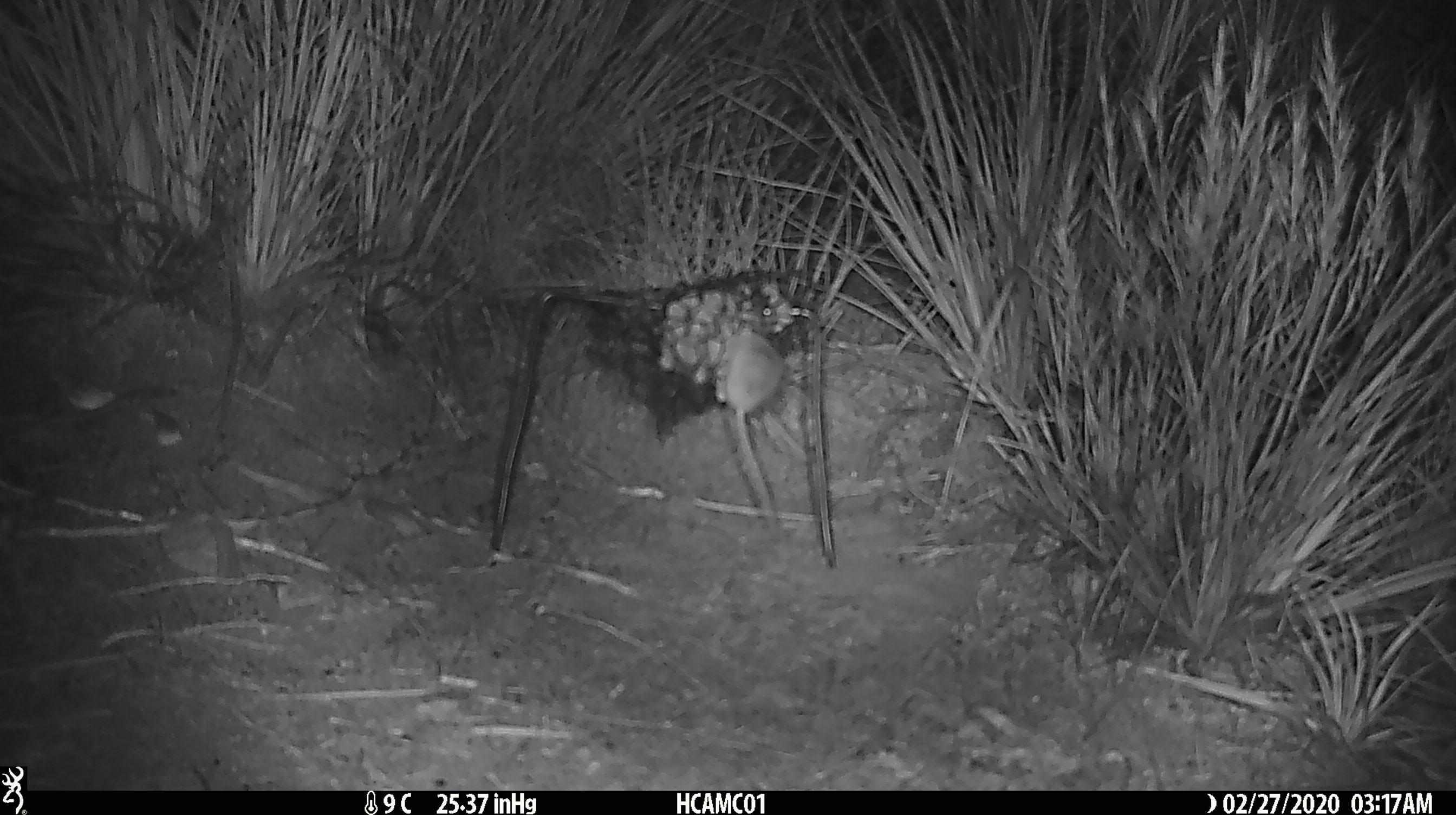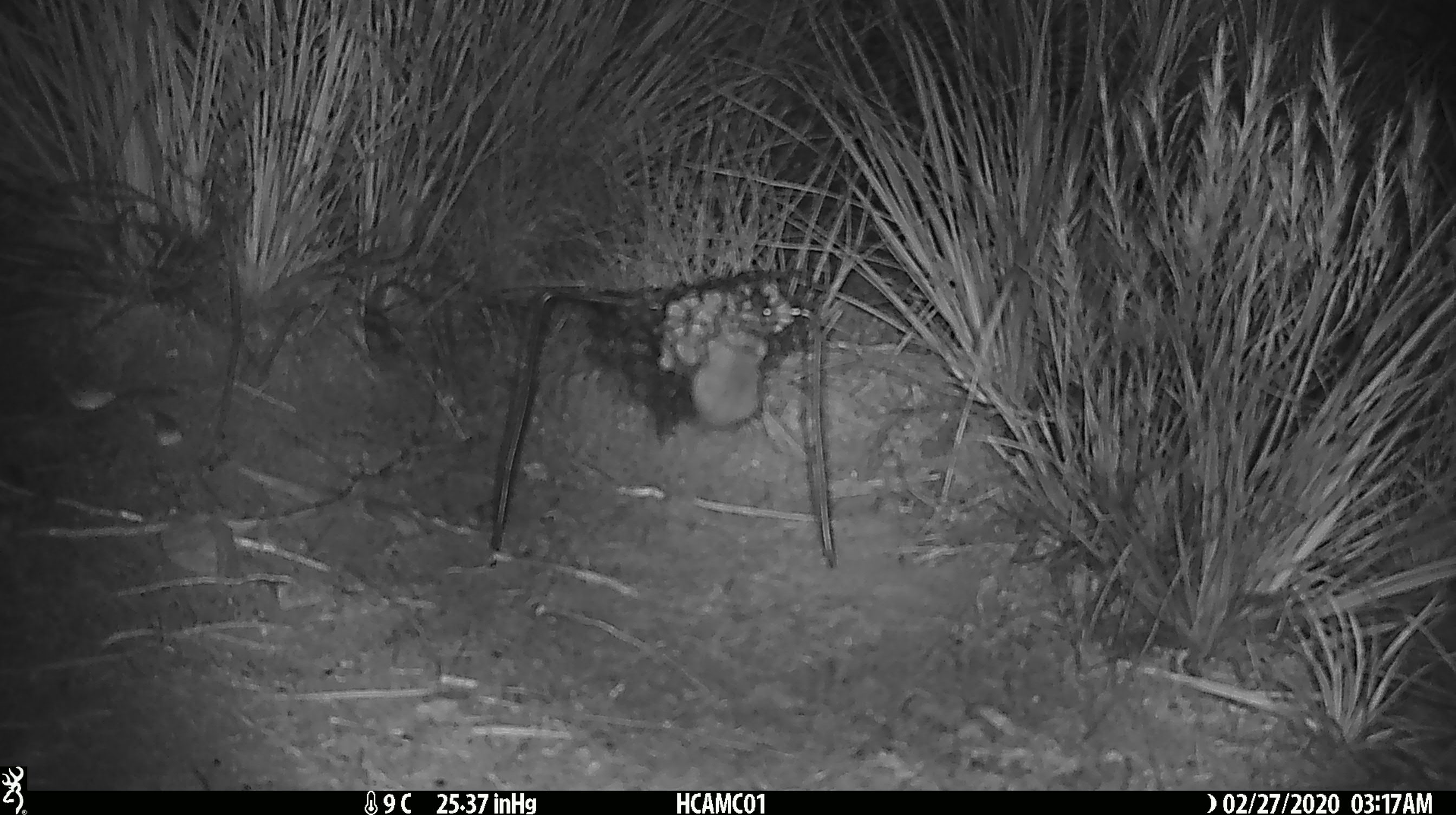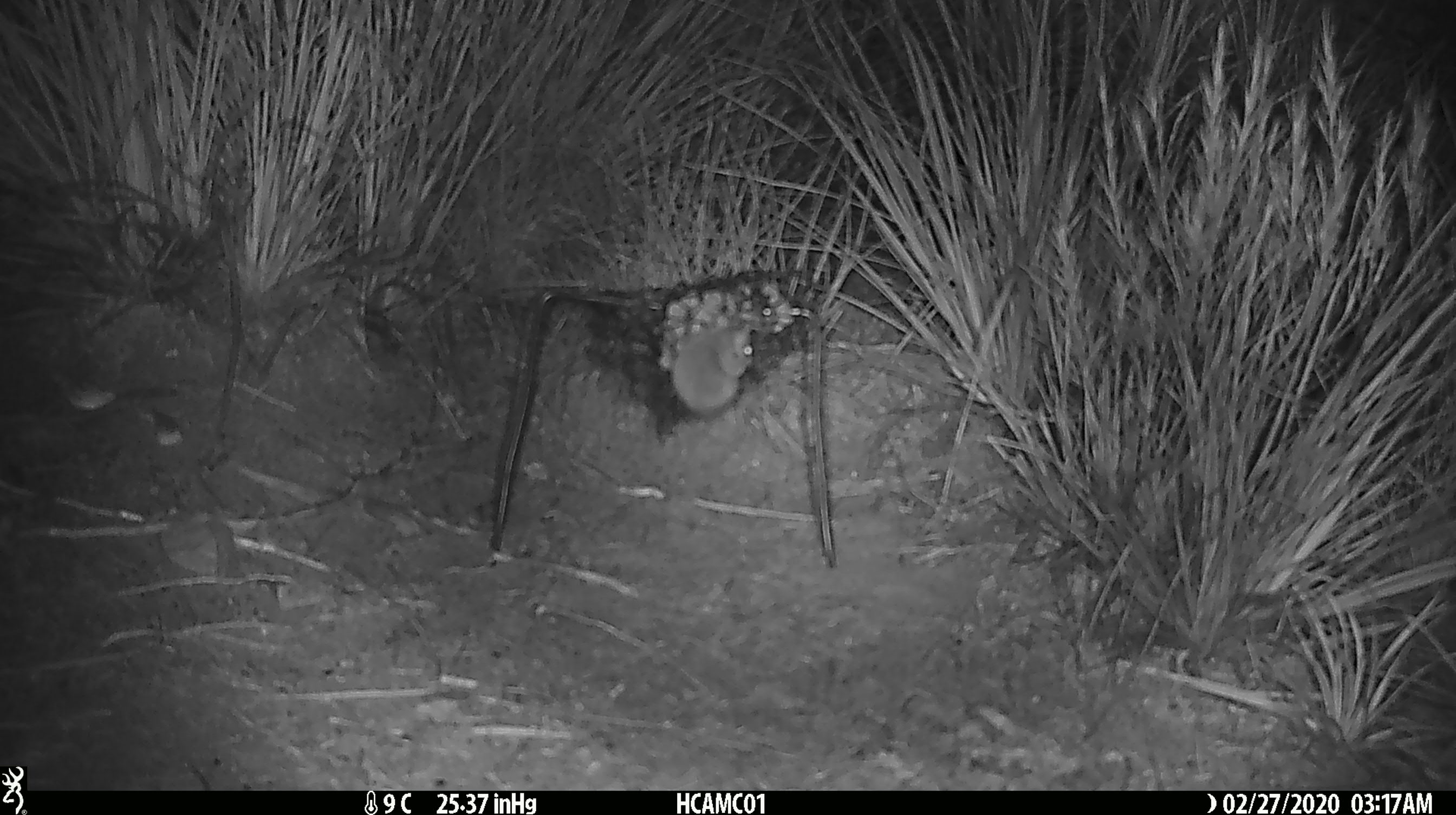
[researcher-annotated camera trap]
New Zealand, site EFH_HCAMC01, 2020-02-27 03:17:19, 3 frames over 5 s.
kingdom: Animalia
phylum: Chordata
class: Mammalia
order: Rodentia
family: Muridae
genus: Mus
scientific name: Mus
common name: mouse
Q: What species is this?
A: Mouse (Mus).